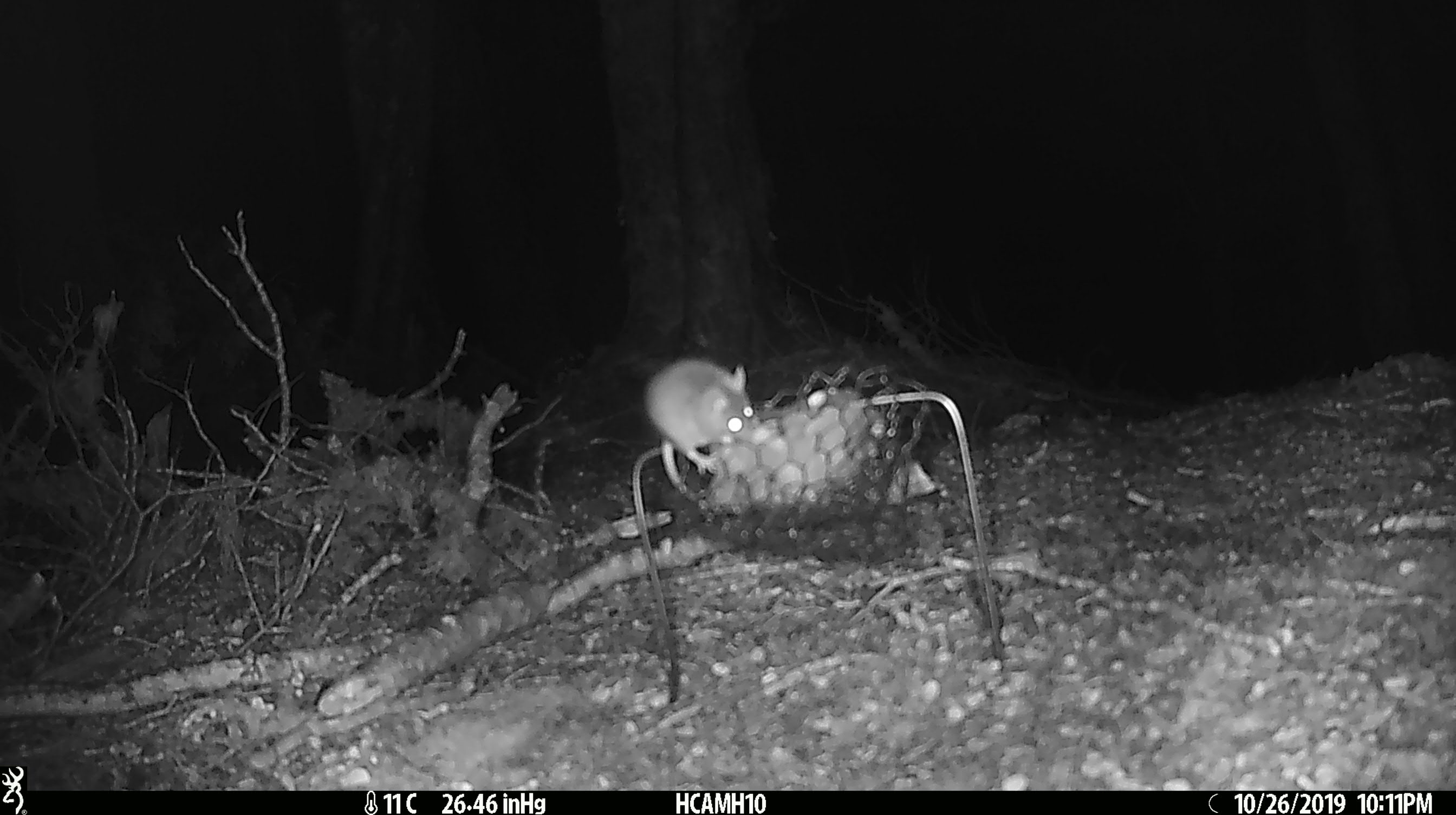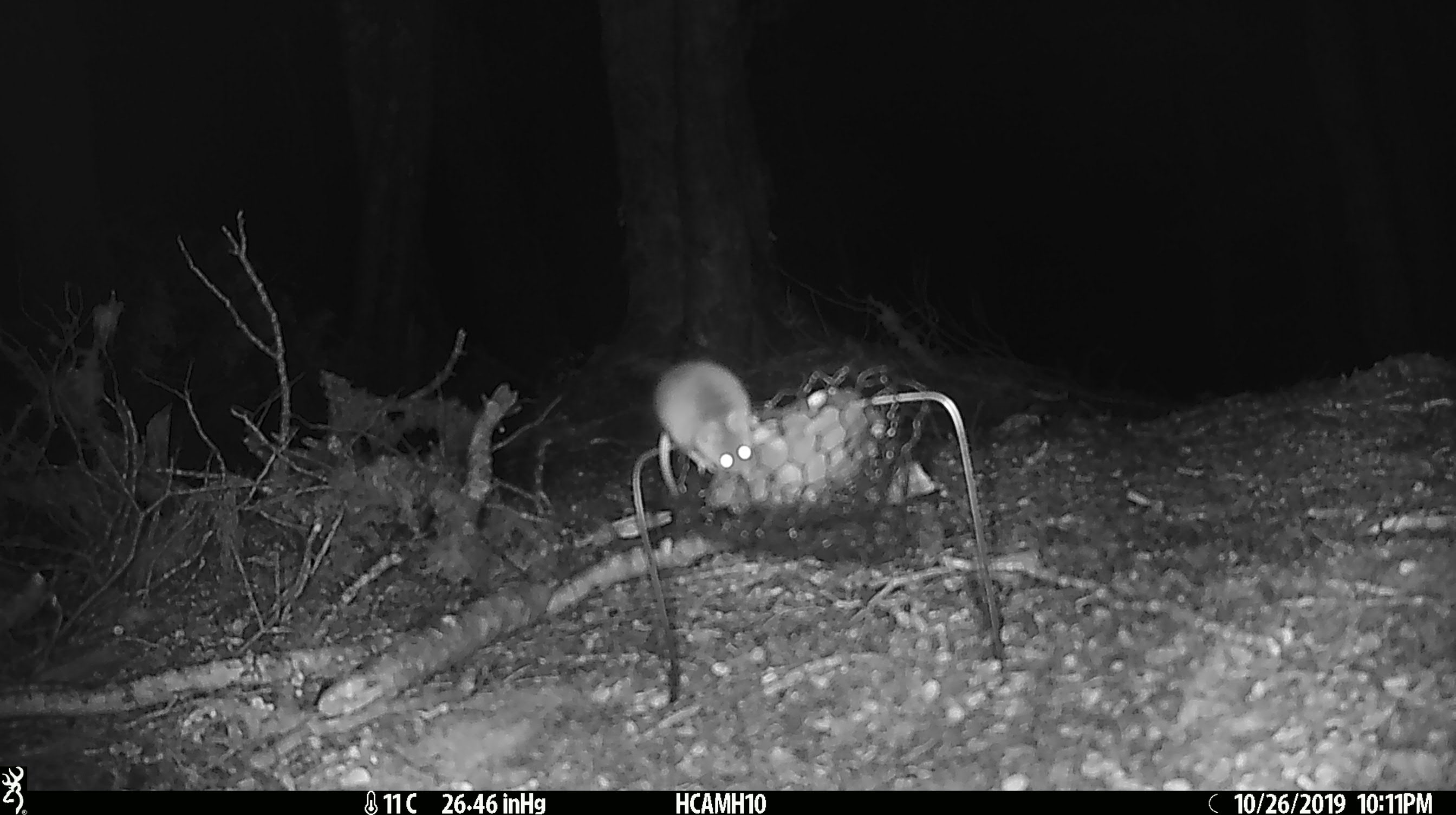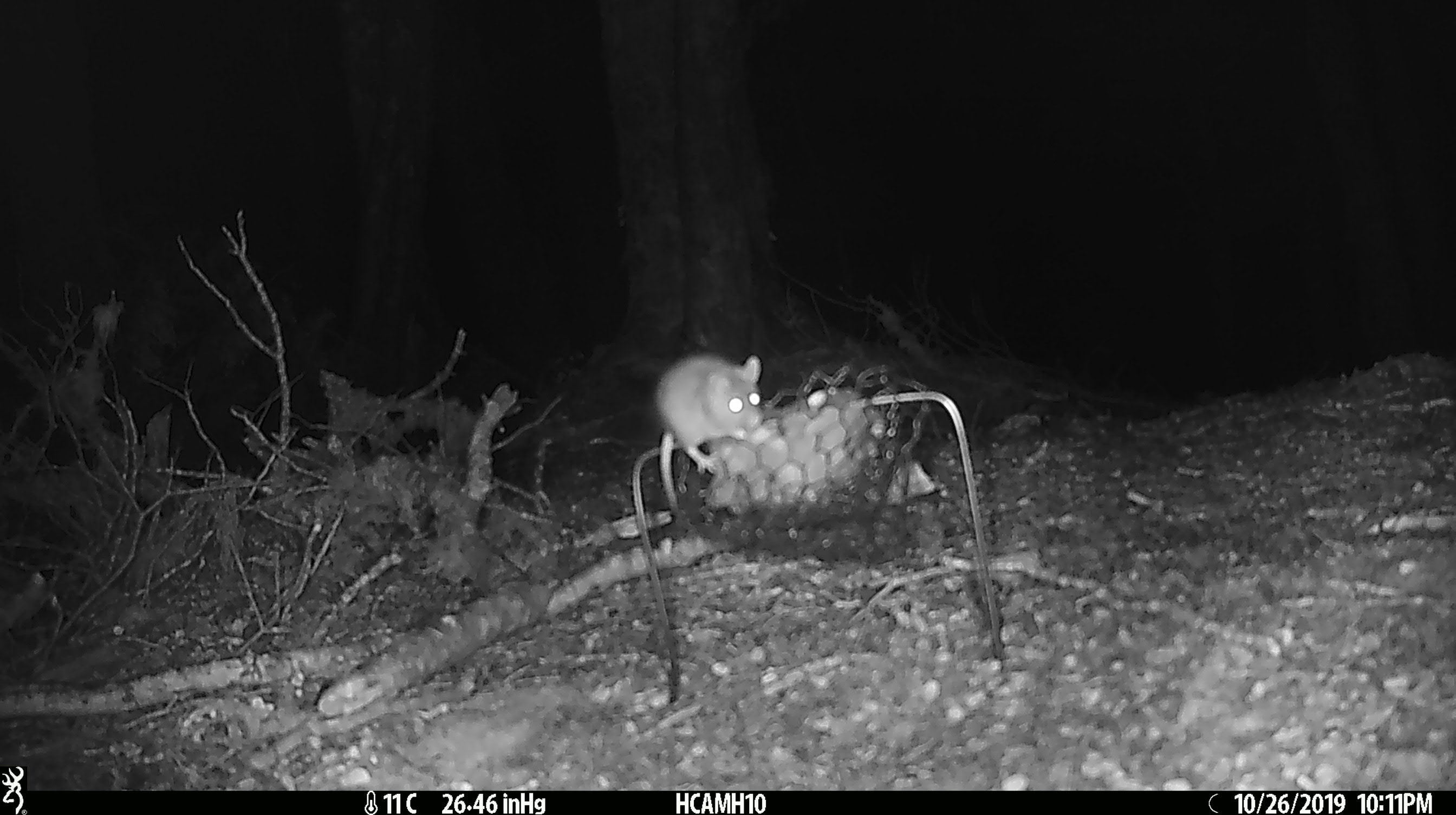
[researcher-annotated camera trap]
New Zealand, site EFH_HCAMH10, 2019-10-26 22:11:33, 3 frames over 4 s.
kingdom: Animalia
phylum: Chordata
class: Mammalia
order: Rodentia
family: Muridae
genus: Mus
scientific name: Mus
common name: mouse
Mouse (Mus).